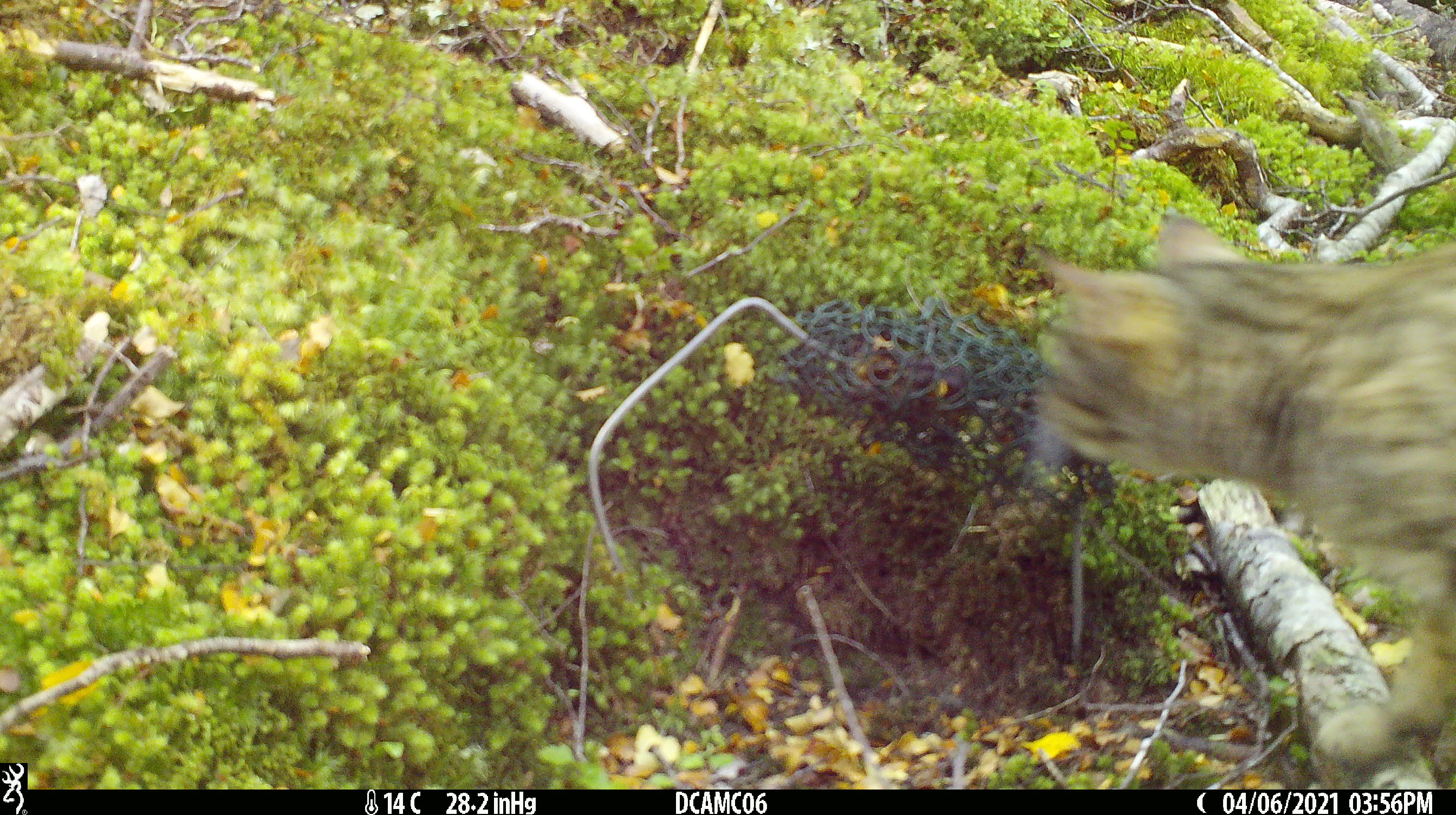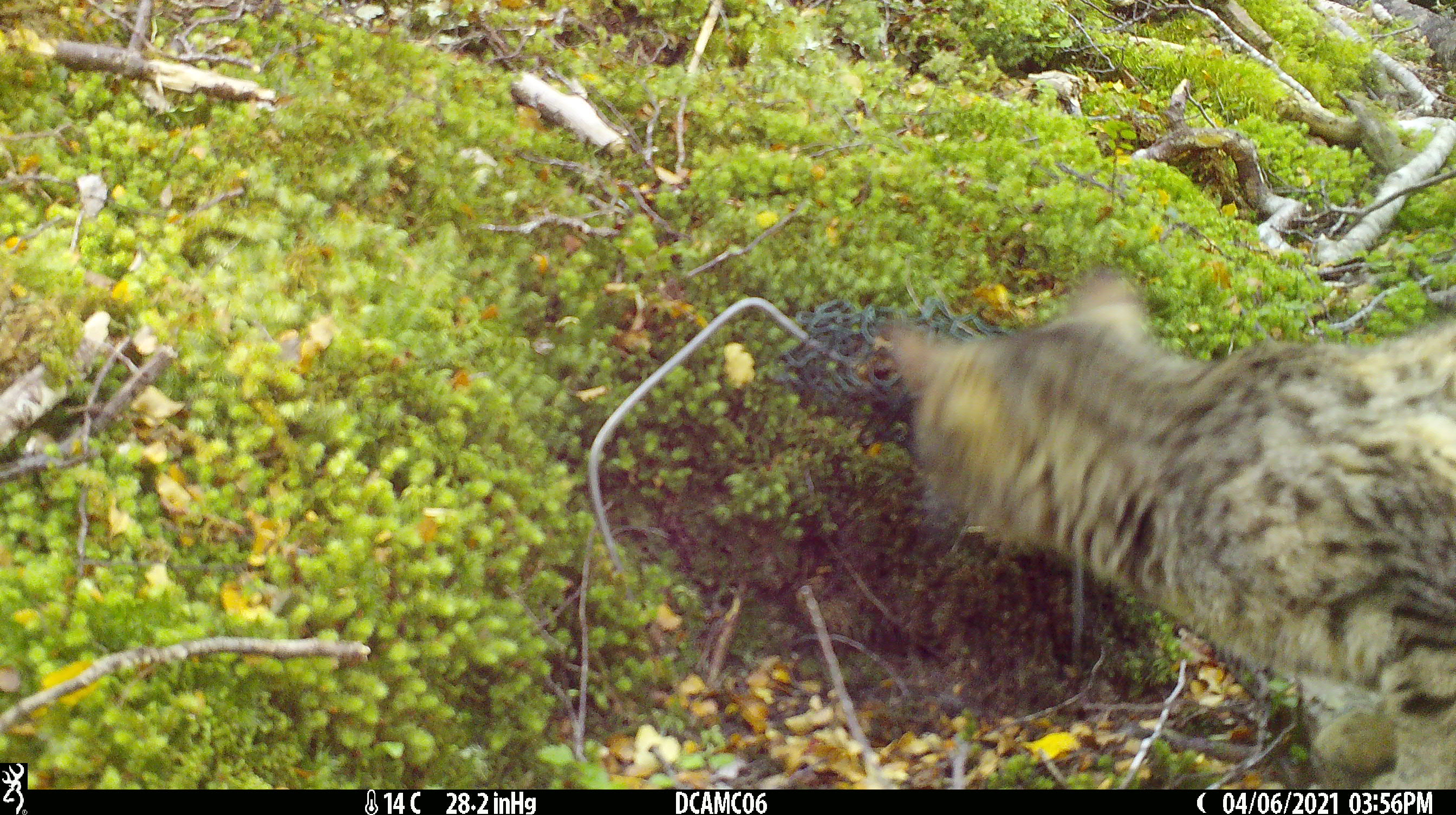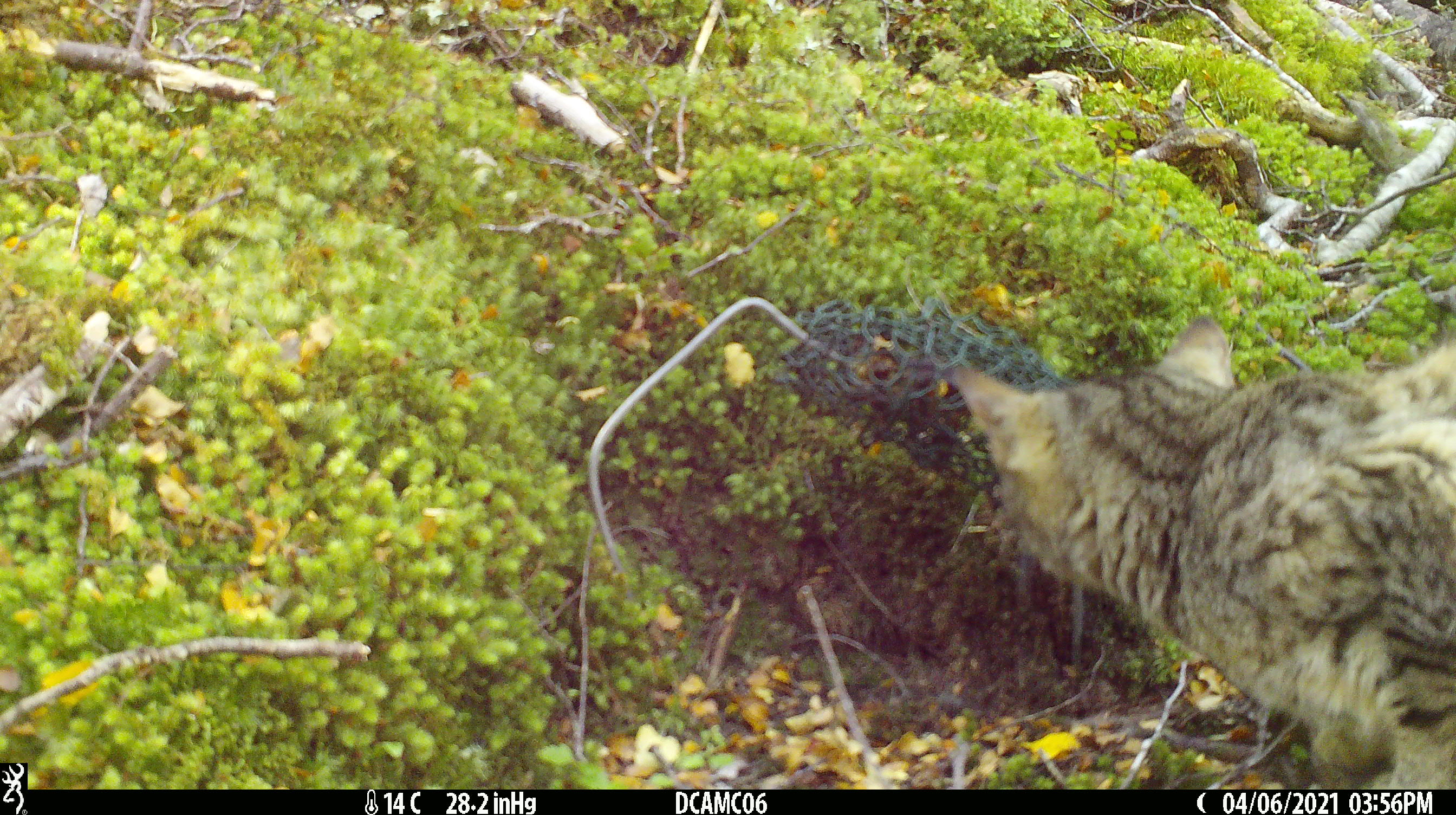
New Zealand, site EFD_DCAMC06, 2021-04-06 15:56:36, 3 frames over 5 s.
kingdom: Animalia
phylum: Chordata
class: Mammalia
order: Carnivora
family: Felidae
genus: Felis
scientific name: Felis catus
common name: domestic cat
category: cat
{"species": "cat (domestic cat) (Felis catus)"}